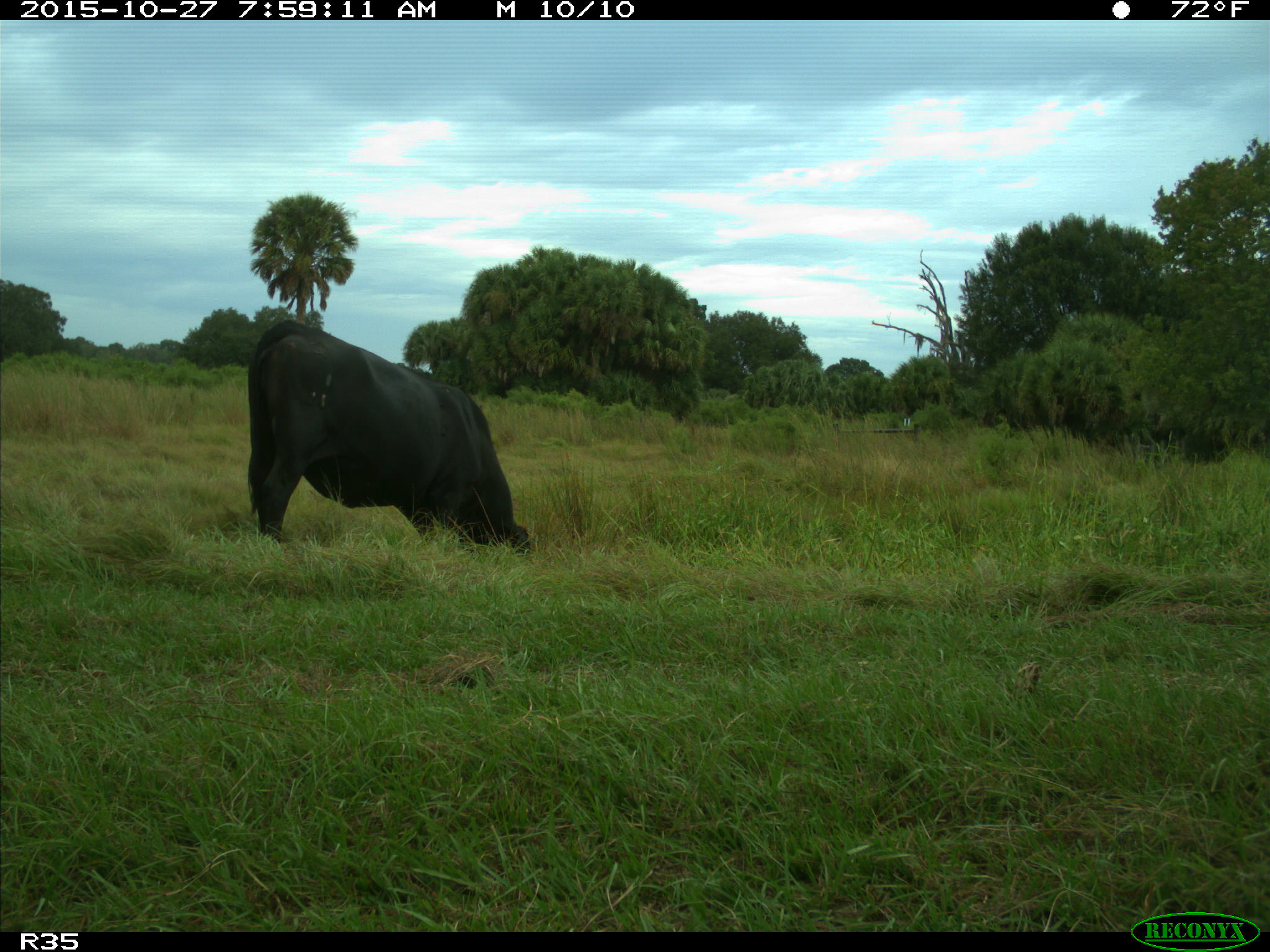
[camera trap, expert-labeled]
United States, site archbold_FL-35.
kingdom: Animalia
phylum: Chordata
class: Mammalia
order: Artiodactyla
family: Bovidae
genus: Bos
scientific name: Bos taurus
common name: domestic cow